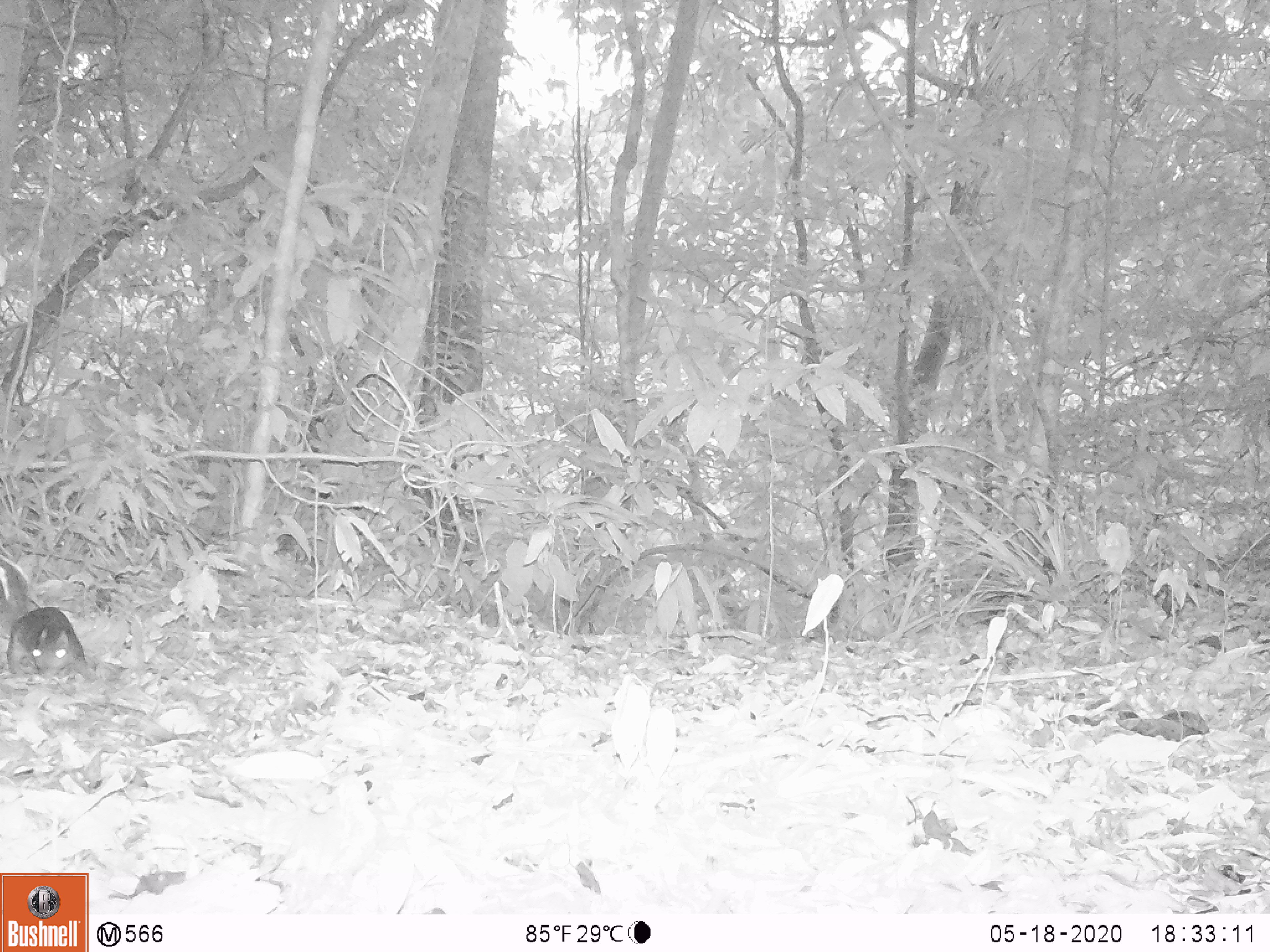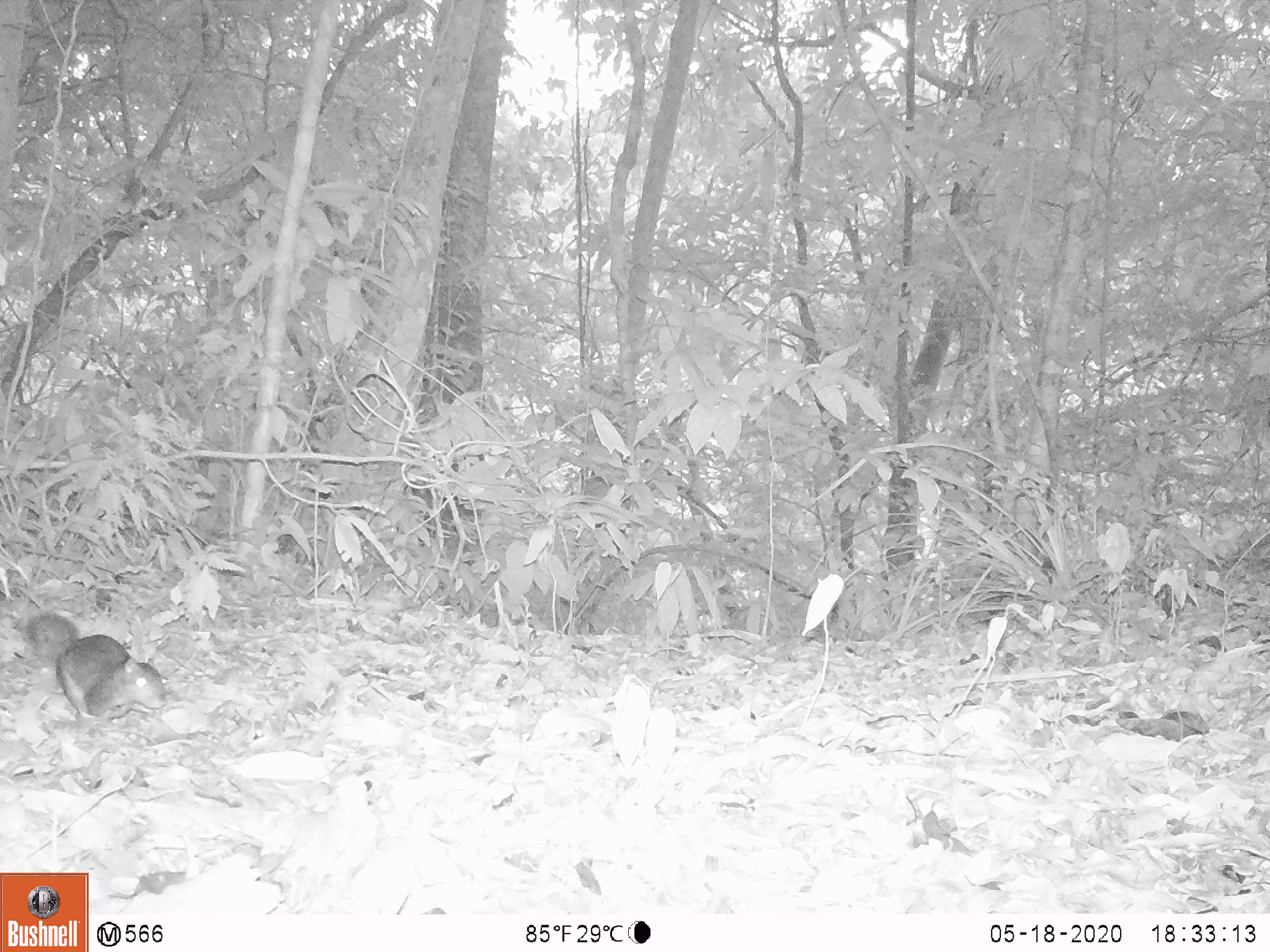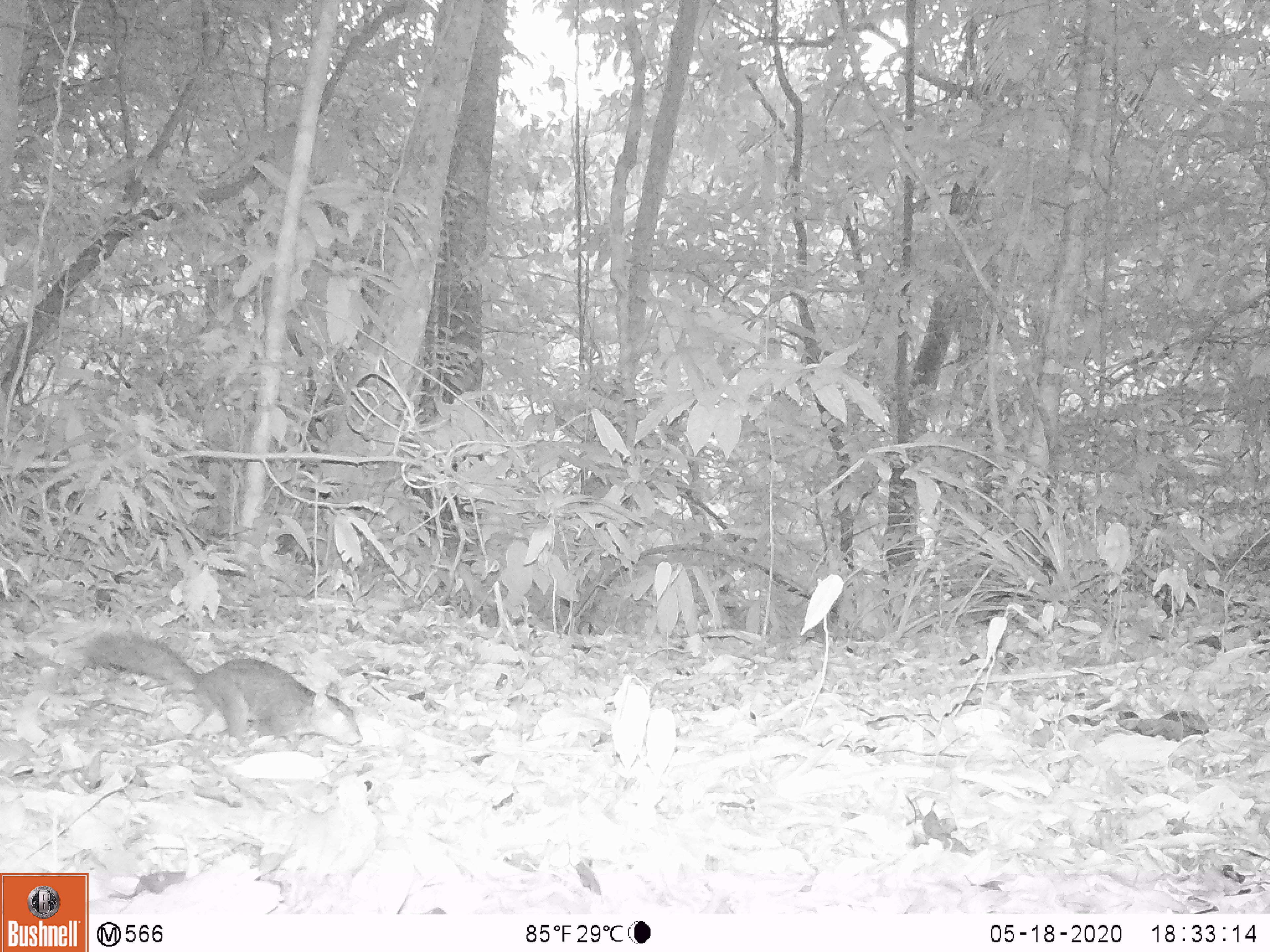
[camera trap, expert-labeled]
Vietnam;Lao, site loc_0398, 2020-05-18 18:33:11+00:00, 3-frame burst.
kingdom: Animalia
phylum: Chordata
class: Mammalia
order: Rodentia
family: Sciuridae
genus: Dremomys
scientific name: Dremomys rufigenis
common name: red-cheeked squirrel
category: red cheeked squirrel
Red cheeked squirrel (red-cheeked squirrel) (Dremomys rufigenis). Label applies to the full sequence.